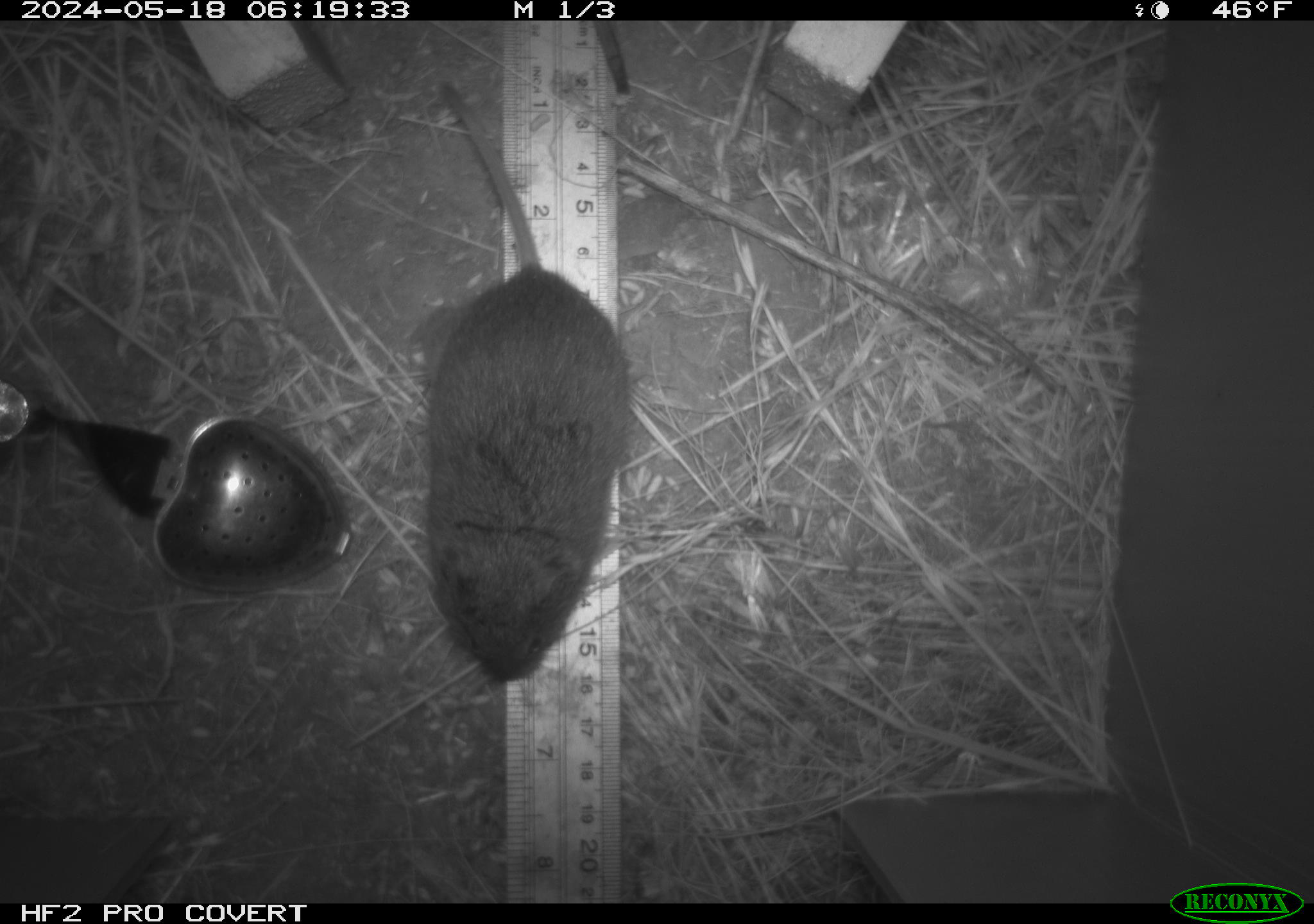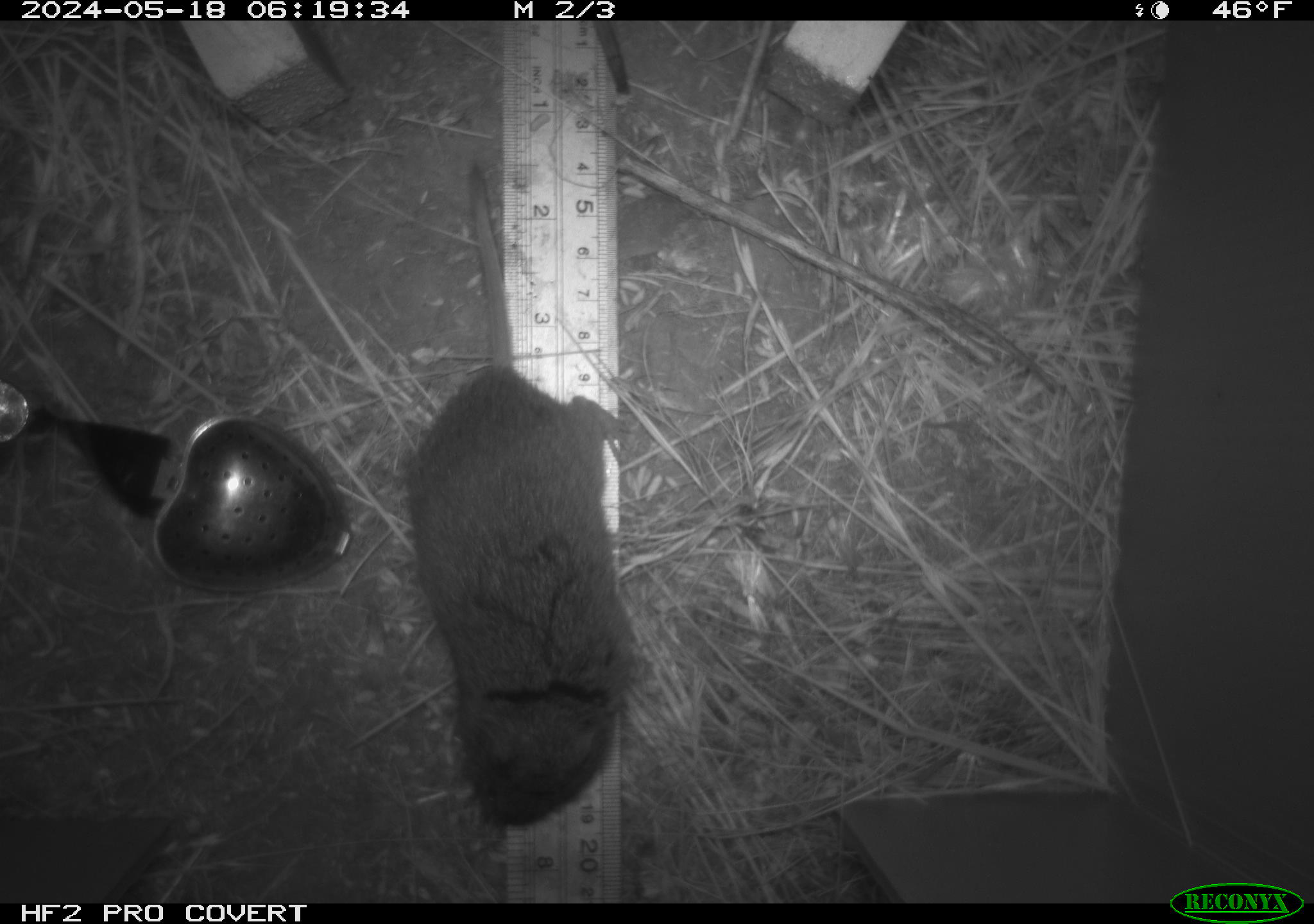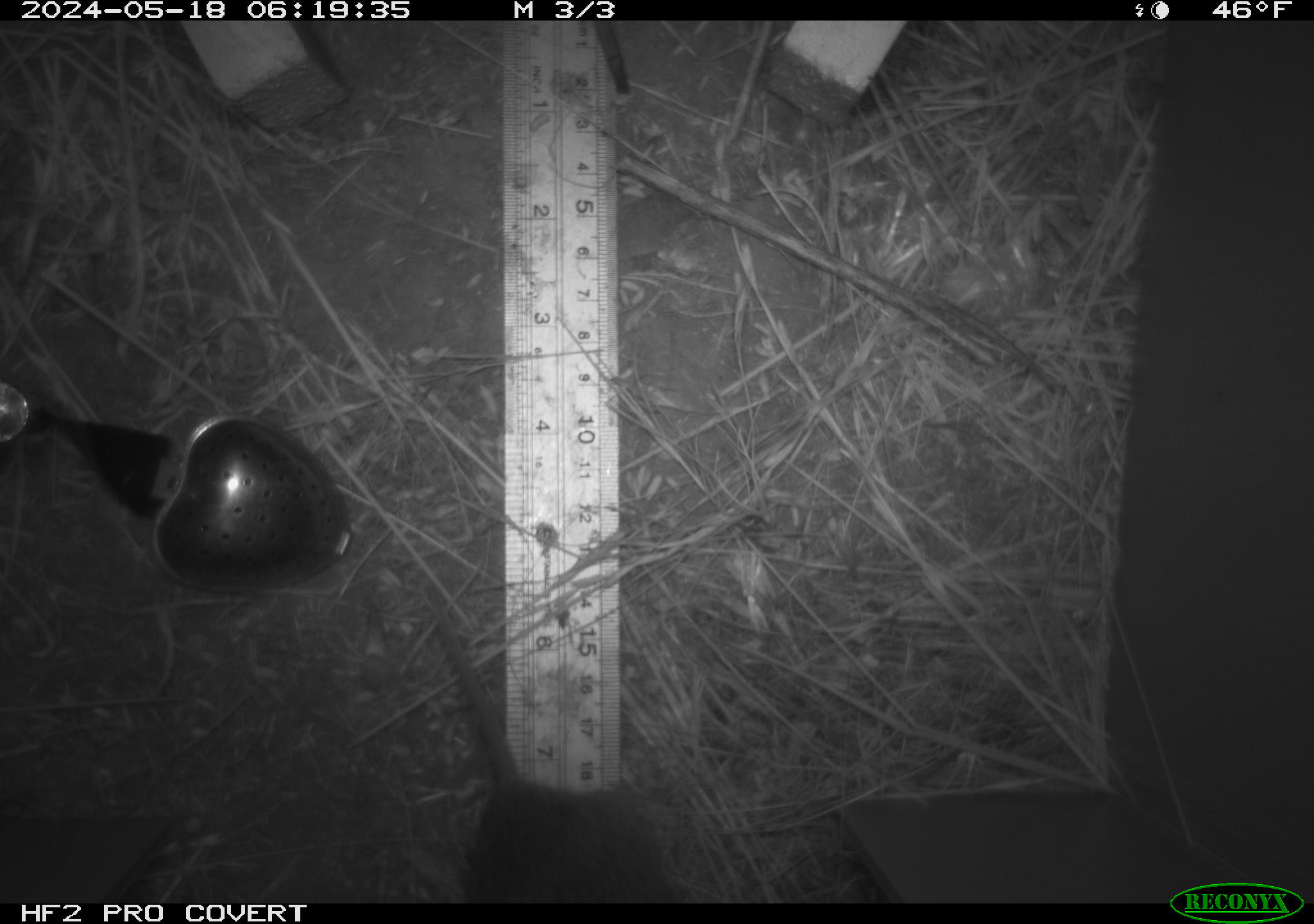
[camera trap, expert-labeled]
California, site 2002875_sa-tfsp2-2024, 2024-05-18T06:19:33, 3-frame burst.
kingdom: Animalia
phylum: Chordata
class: Mammalia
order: Rodentia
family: Cricetidae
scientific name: Arvicolinae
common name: voles, lemmings, and muskrats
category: arvicolinae subfamily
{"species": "arvicolinae subfamily (voles, lemmings, and muskrats) (Arvicolinae)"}